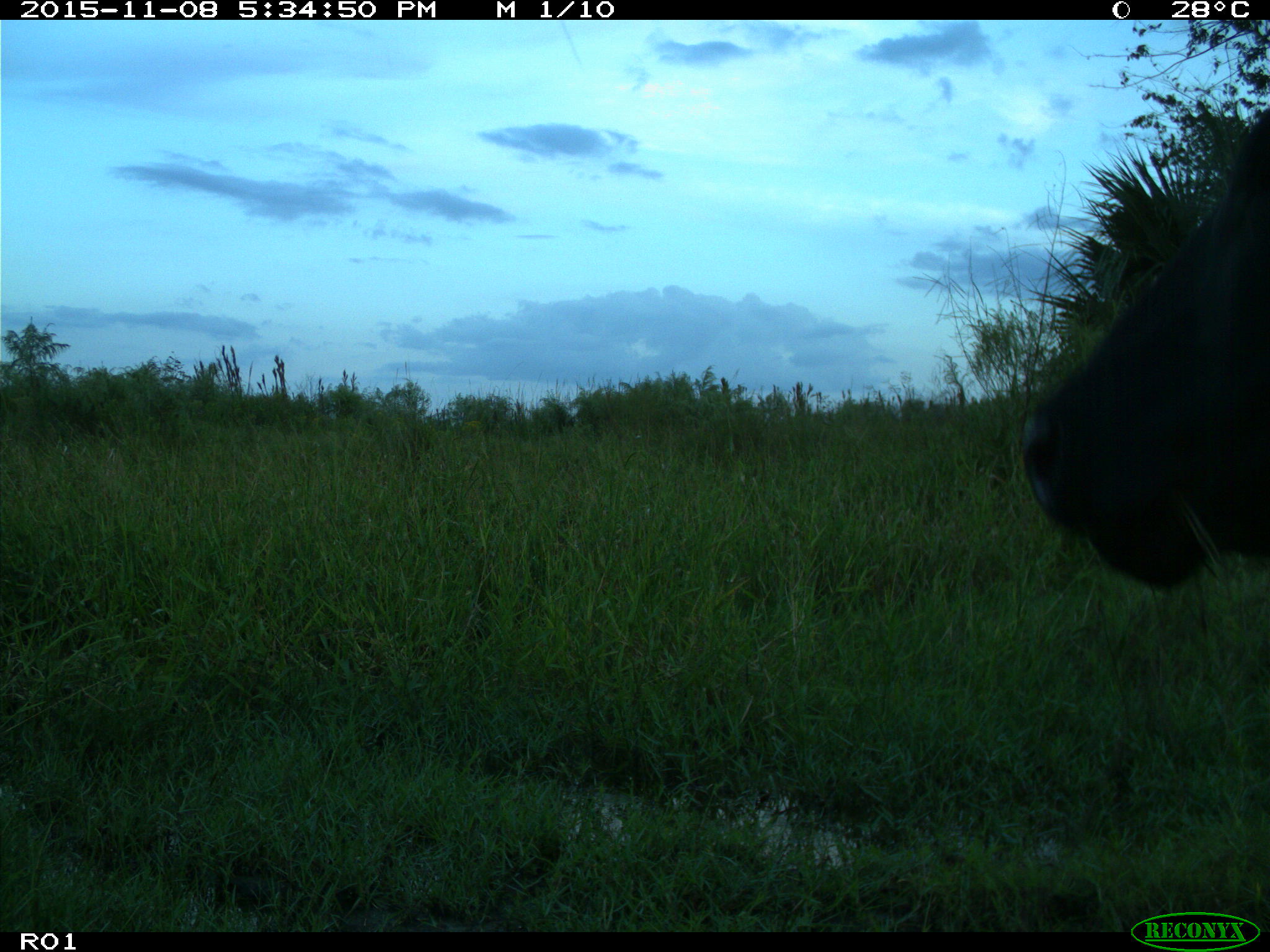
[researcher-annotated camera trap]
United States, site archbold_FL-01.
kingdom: Animalia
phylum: Chordata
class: Mammalia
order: Artiodactyla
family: Bovidae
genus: Bos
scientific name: Bos taurus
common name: domestic cow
Bos taurus (domestic cow).